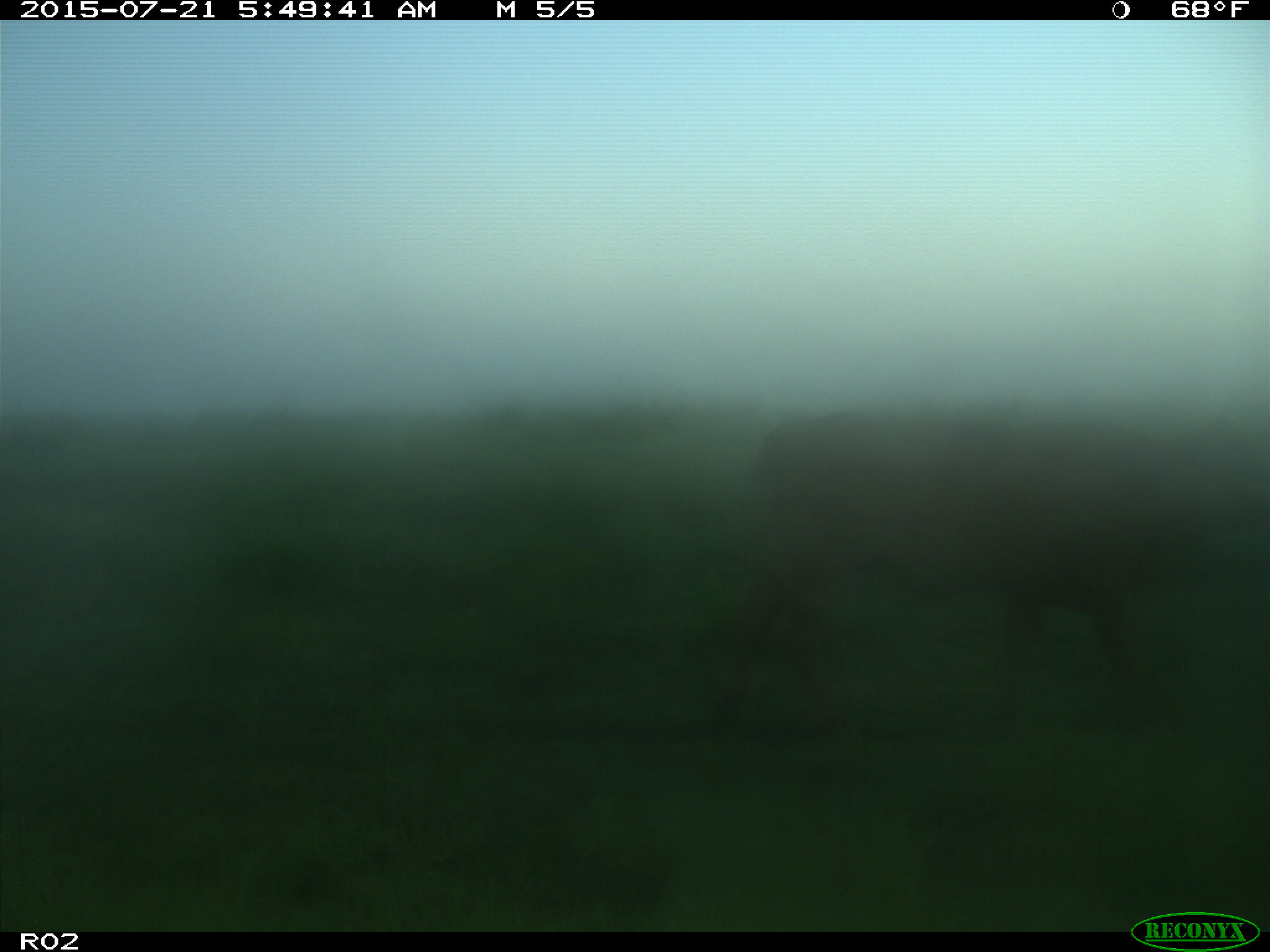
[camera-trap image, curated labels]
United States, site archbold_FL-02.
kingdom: Animalia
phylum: Chordata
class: Mammalia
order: Artiodactyla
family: Bovidae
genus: Bos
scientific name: Bos taurus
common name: domestic cow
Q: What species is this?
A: Bos taurus (domestic cow).